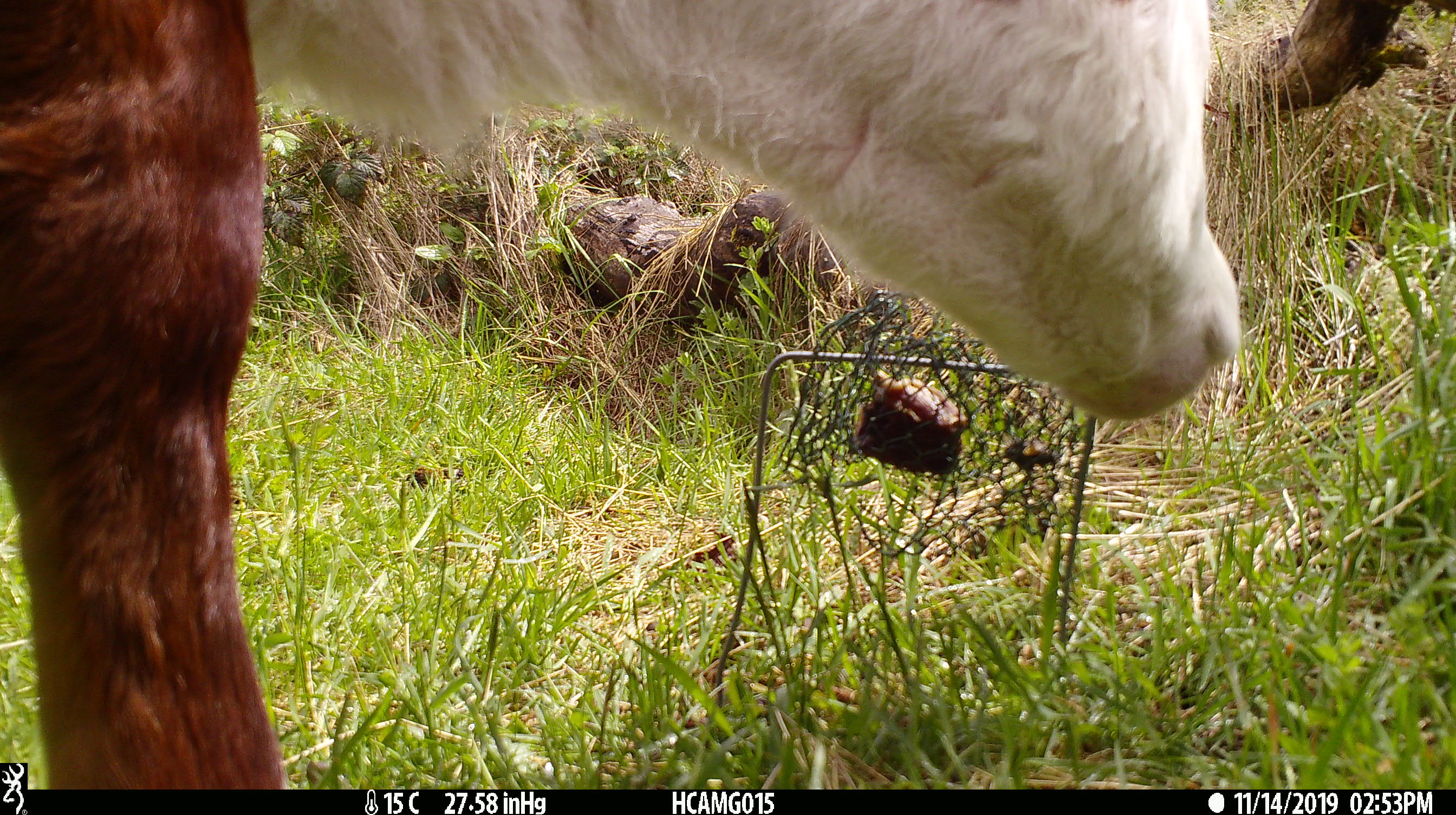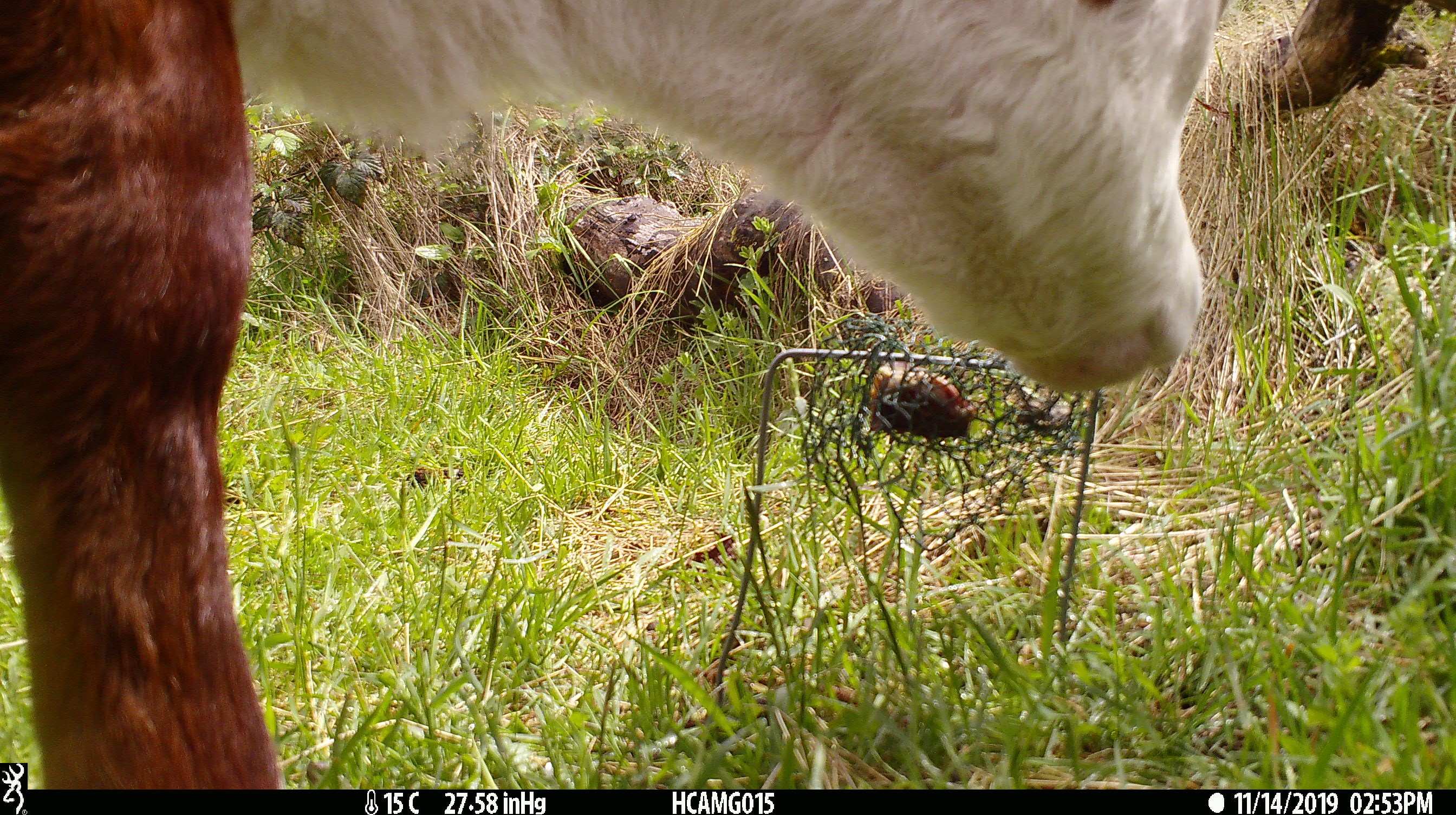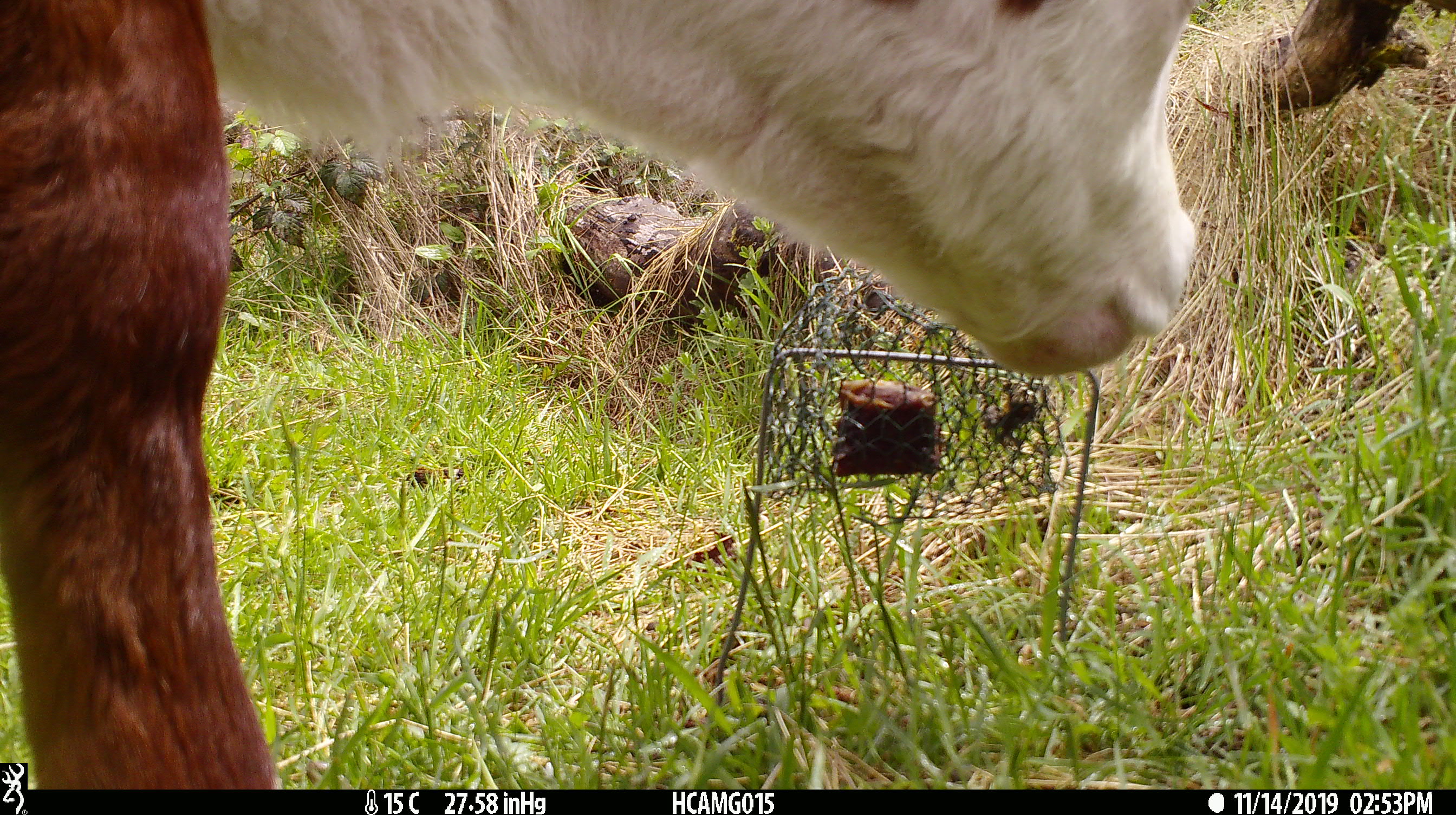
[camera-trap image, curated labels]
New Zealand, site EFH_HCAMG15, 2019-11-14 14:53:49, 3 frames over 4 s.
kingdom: Animalia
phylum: Chordata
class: Mammalia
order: Artiodactyla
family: Bovidae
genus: Bos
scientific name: Bos taurus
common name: domestic cow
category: cow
Cow (domestic cow) (Bos taurus).